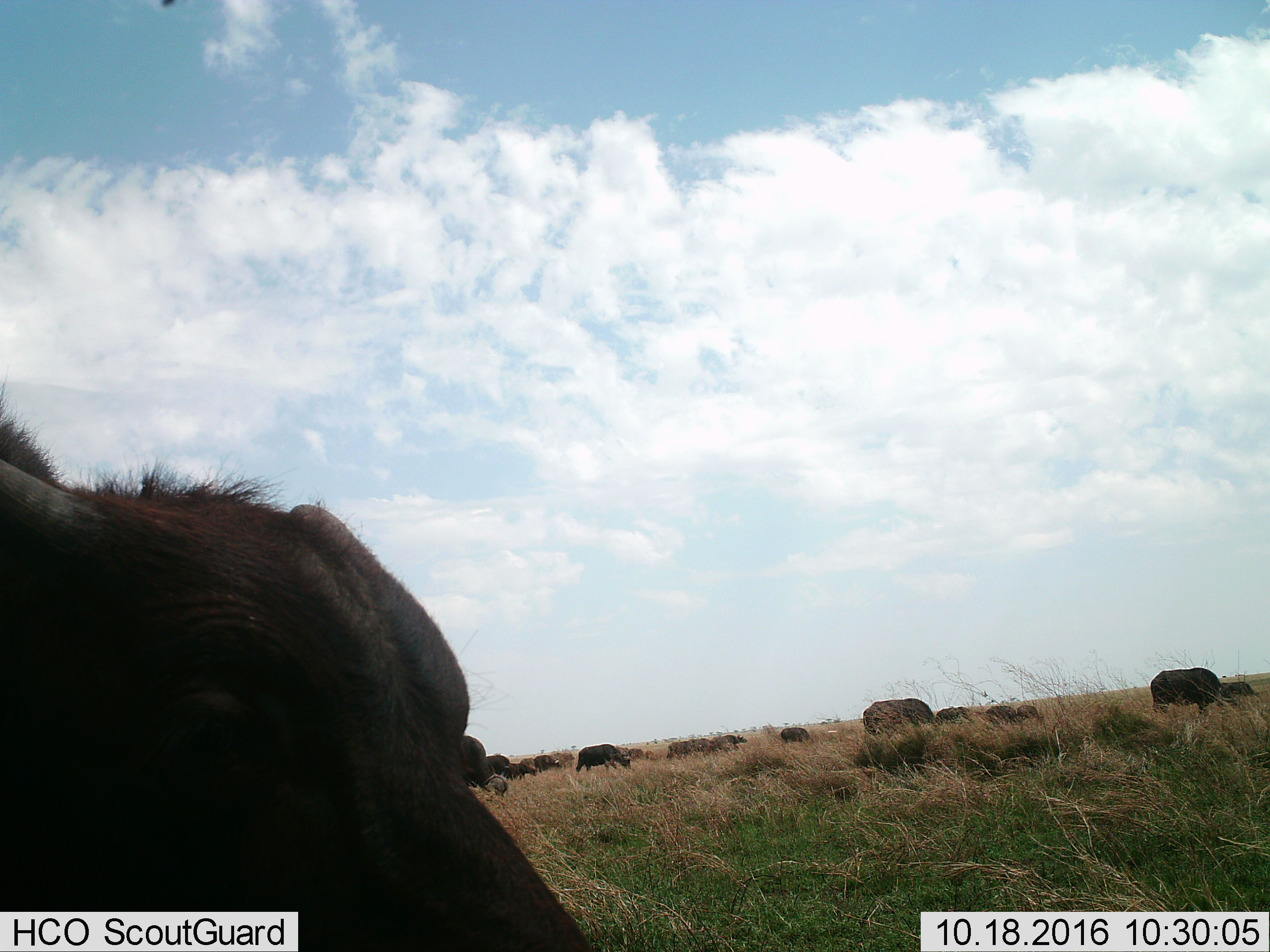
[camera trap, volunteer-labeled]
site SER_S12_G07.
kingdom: Animalia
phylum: Chordata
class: Mammalia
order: Artiodactyla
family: Bovidae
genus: Syncerus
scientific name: Syncerus caffer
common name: african buffalo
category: buffalo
Buffalo (african buffalo) (Syncerus caffer), count 11-50. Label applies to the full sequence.